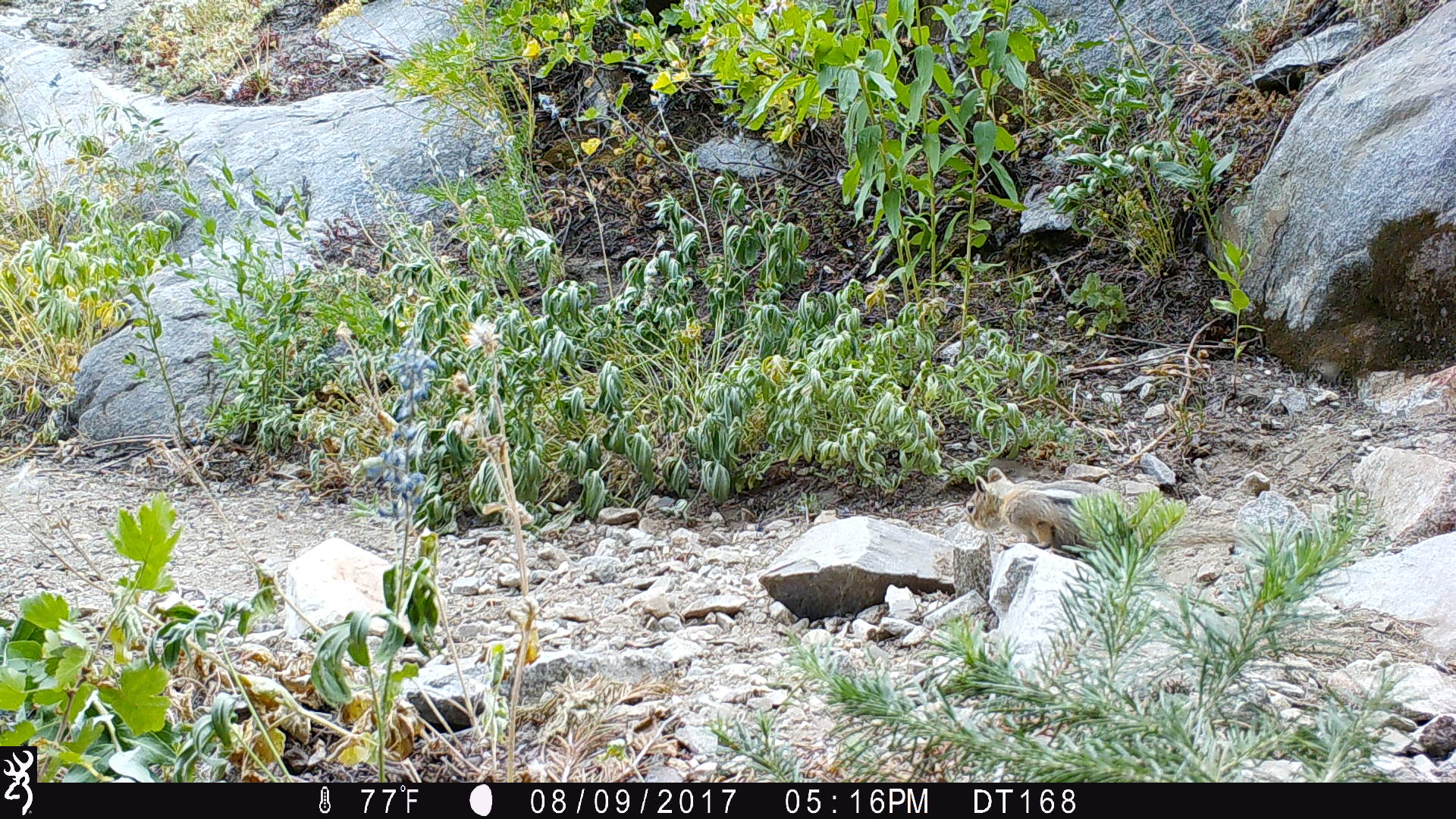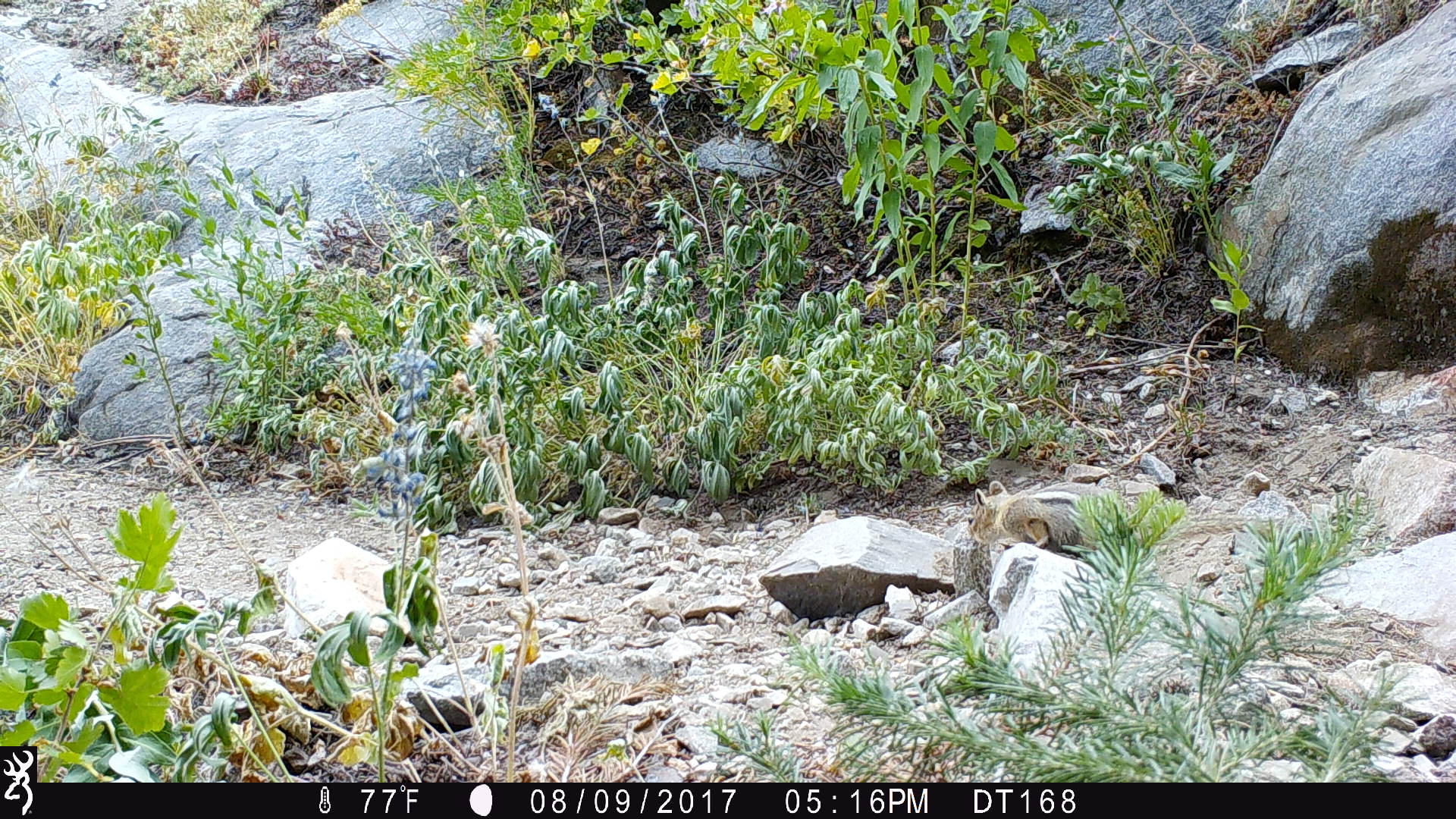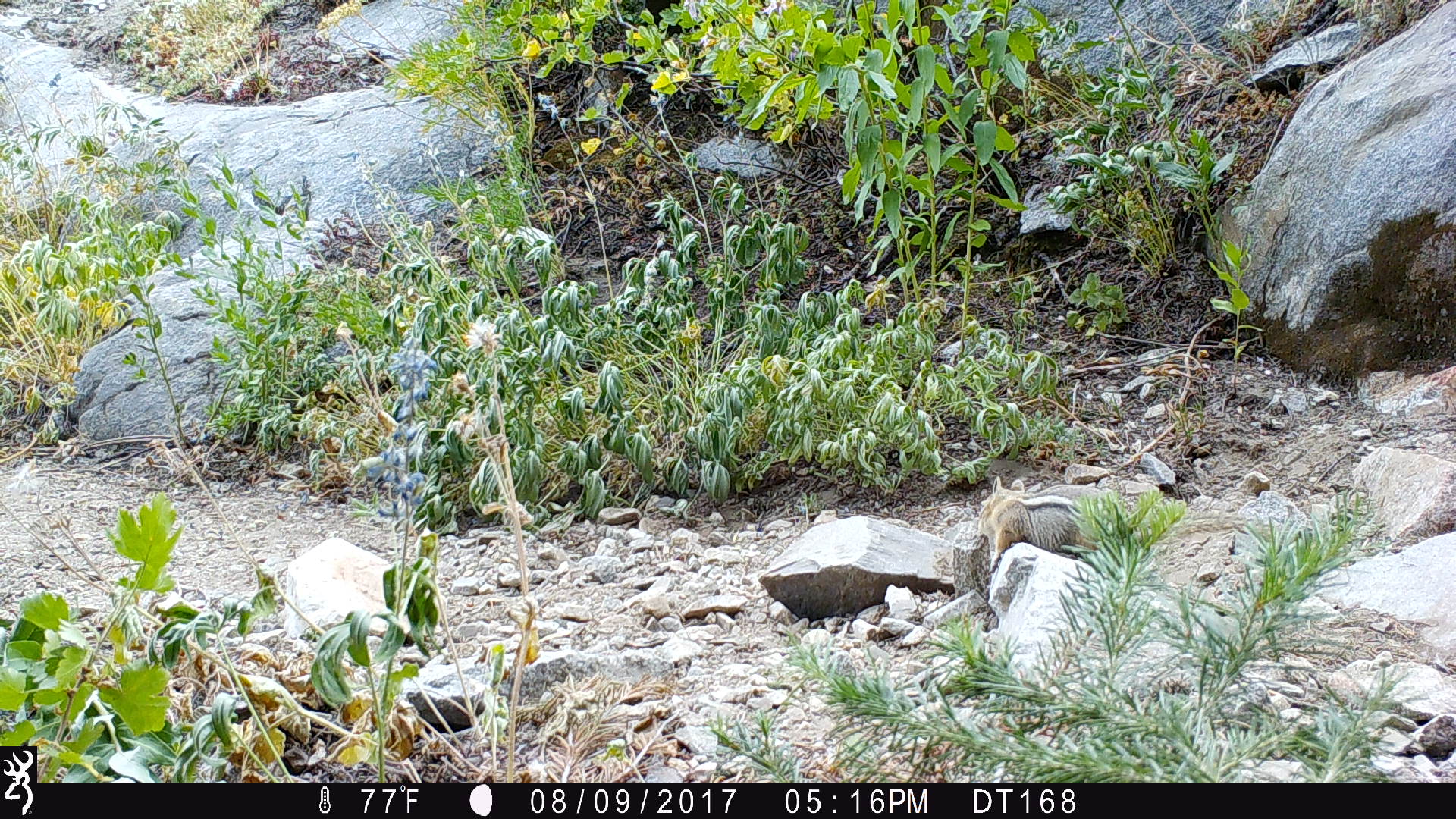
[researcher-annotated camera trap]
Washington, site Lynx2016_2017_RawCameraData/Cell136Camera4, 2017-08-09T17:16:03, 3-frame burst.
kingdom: Animalia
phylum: Chordata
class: Mammalia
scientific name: Mammalia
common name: small mammal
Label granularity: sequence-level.